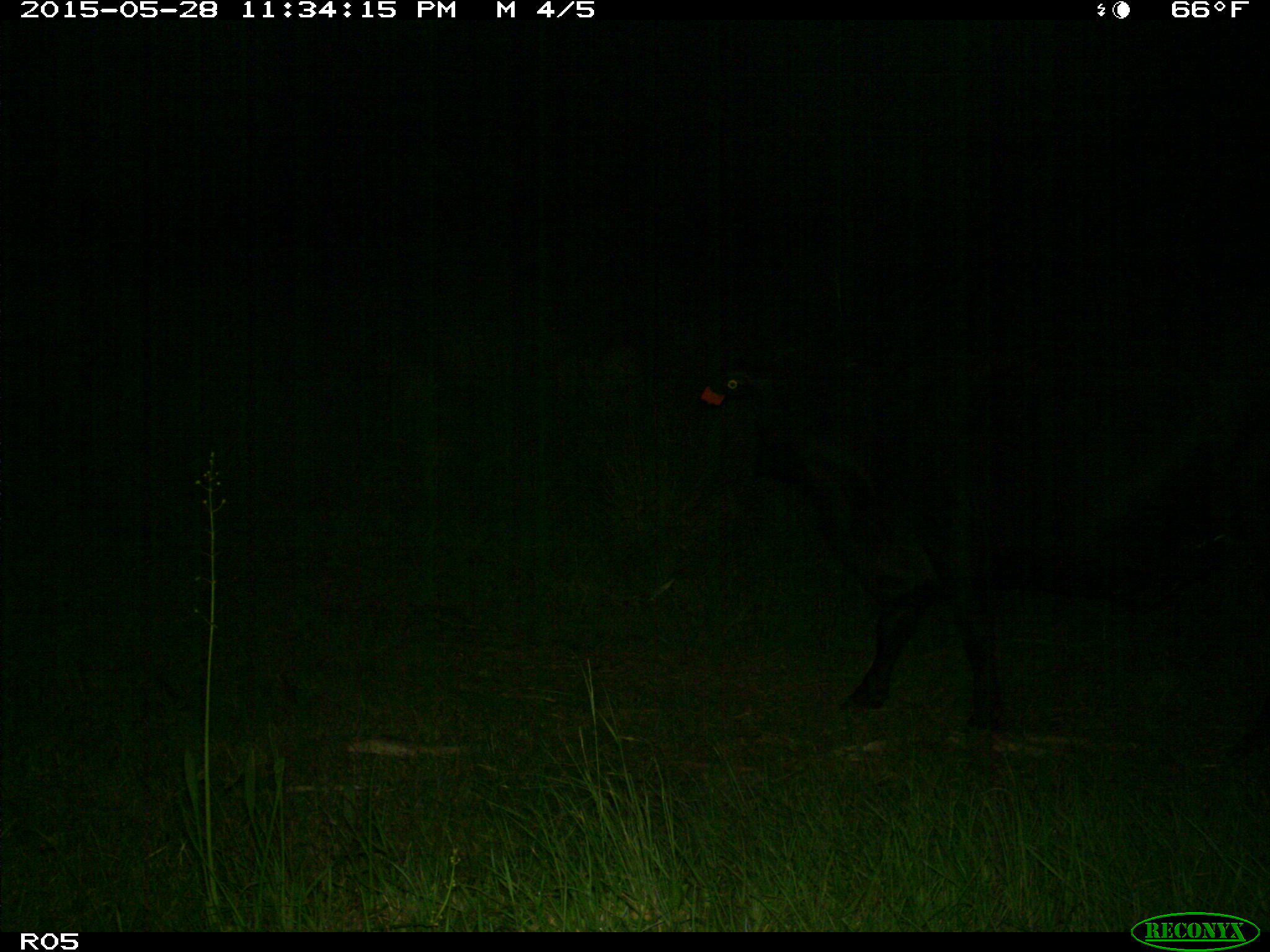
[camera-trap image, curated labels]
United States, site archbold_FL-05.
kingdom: Animalia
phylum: Chordata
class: Mammalia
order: Artiodactyla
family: Bovidae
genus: Bos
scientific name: Bos taurus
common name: domestic cow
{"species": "Bos taurus (domestic cow)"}